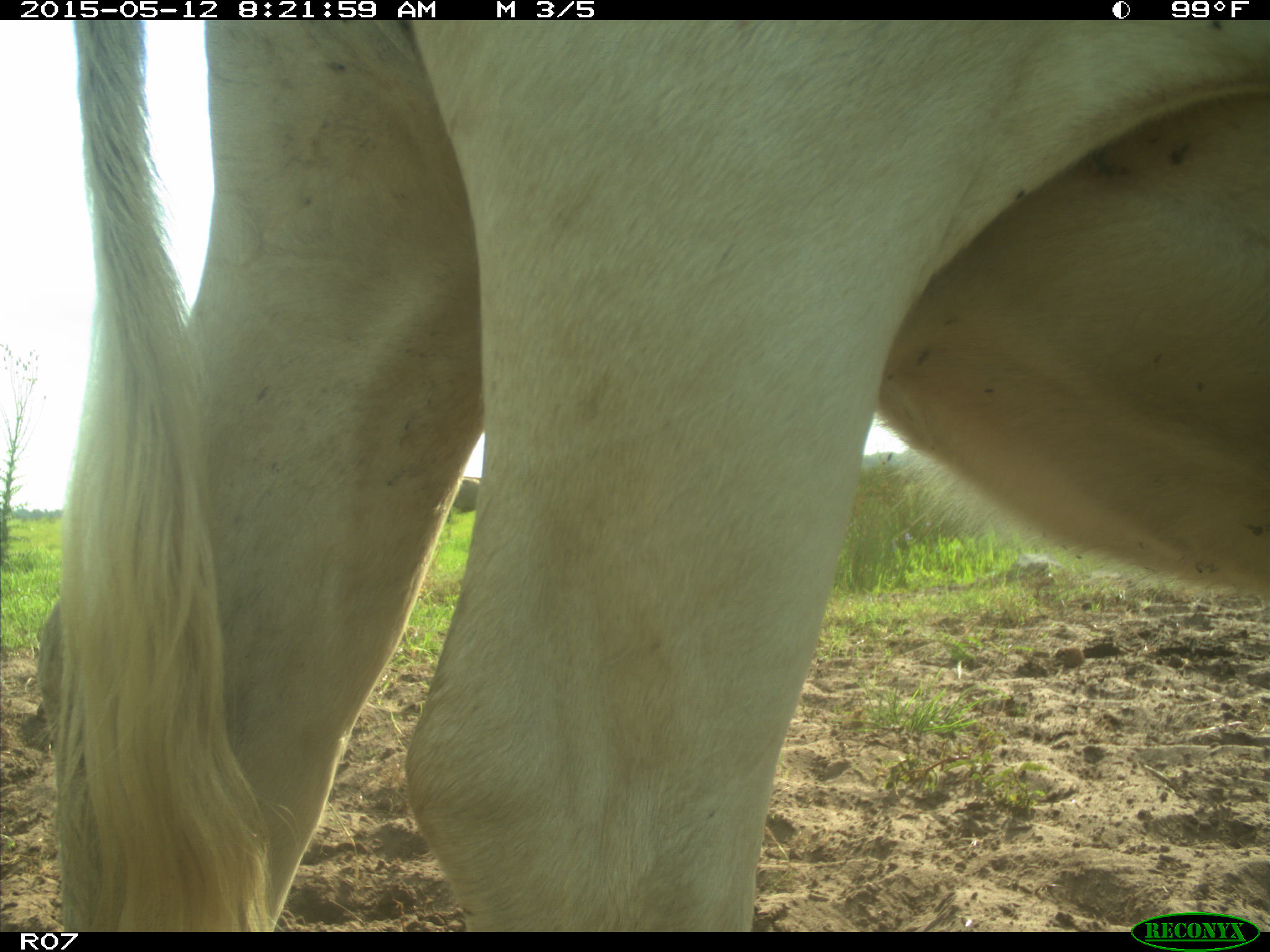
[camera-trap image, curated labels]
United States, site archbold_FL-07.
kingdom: Animalia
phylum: Chordata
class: Mammalia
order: Artiodactyla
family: Bovidae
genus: Bos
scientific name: Bos taurus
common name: domestic cow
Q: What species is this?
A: Bos taurus (domestic cow).